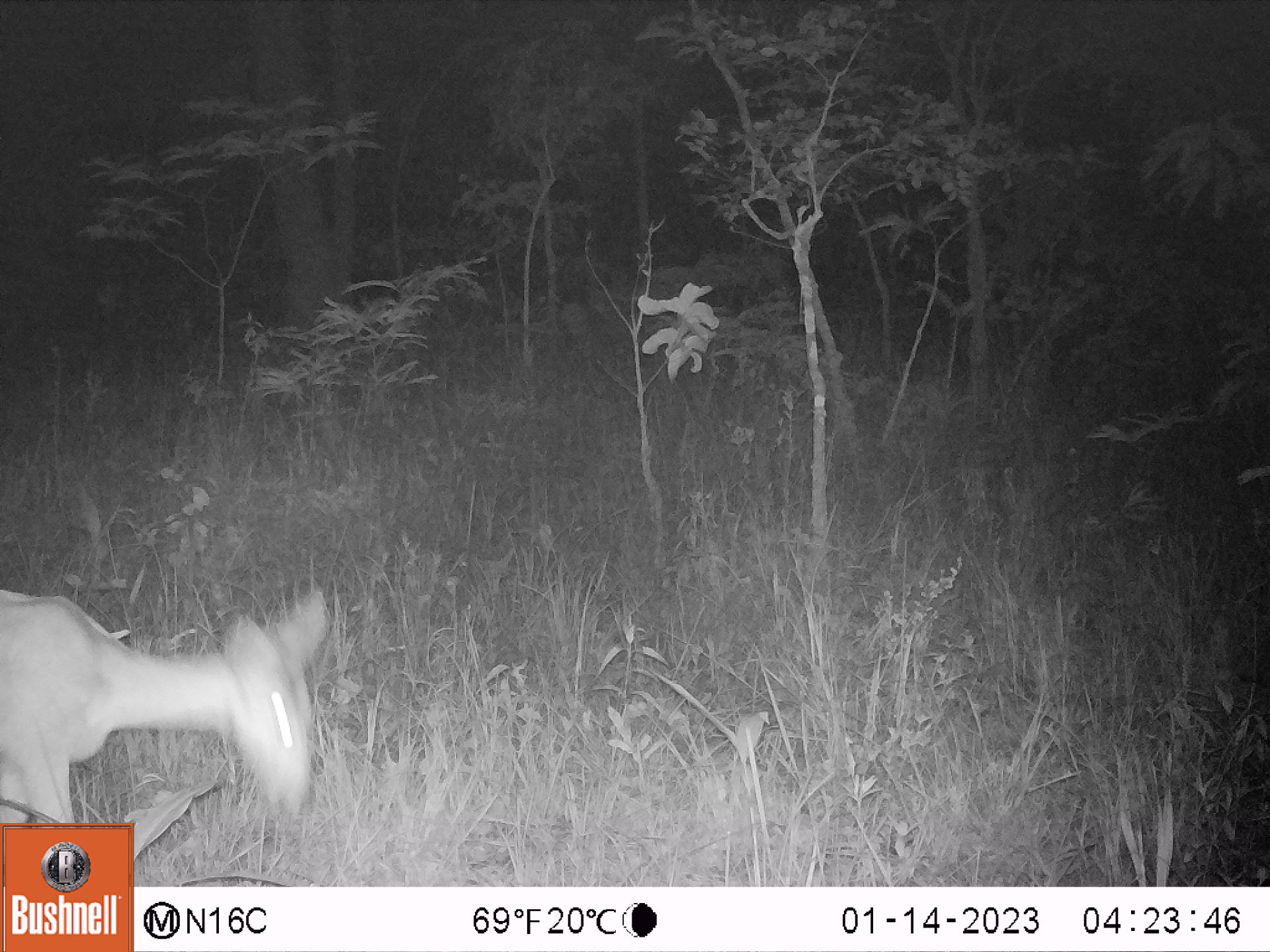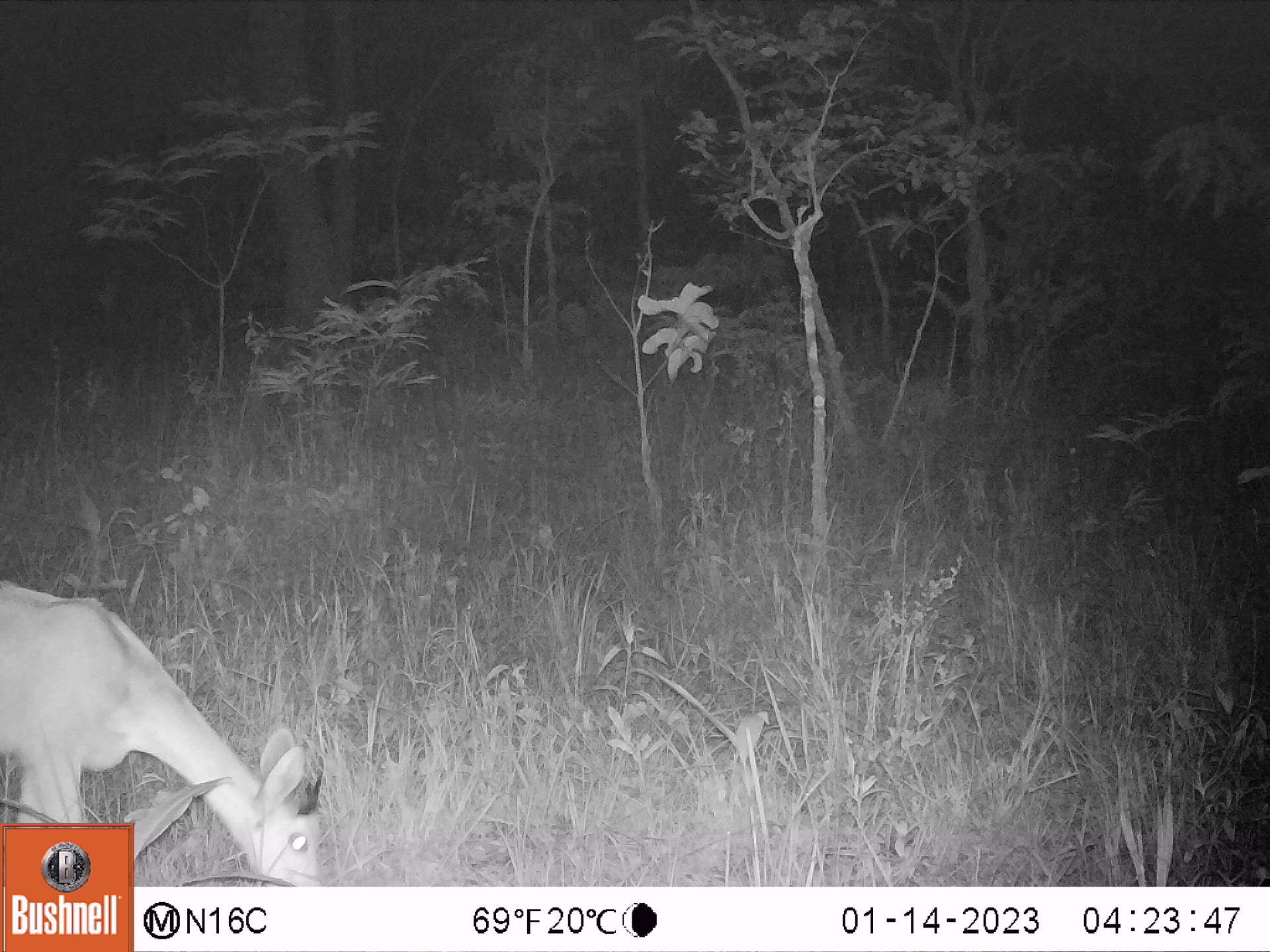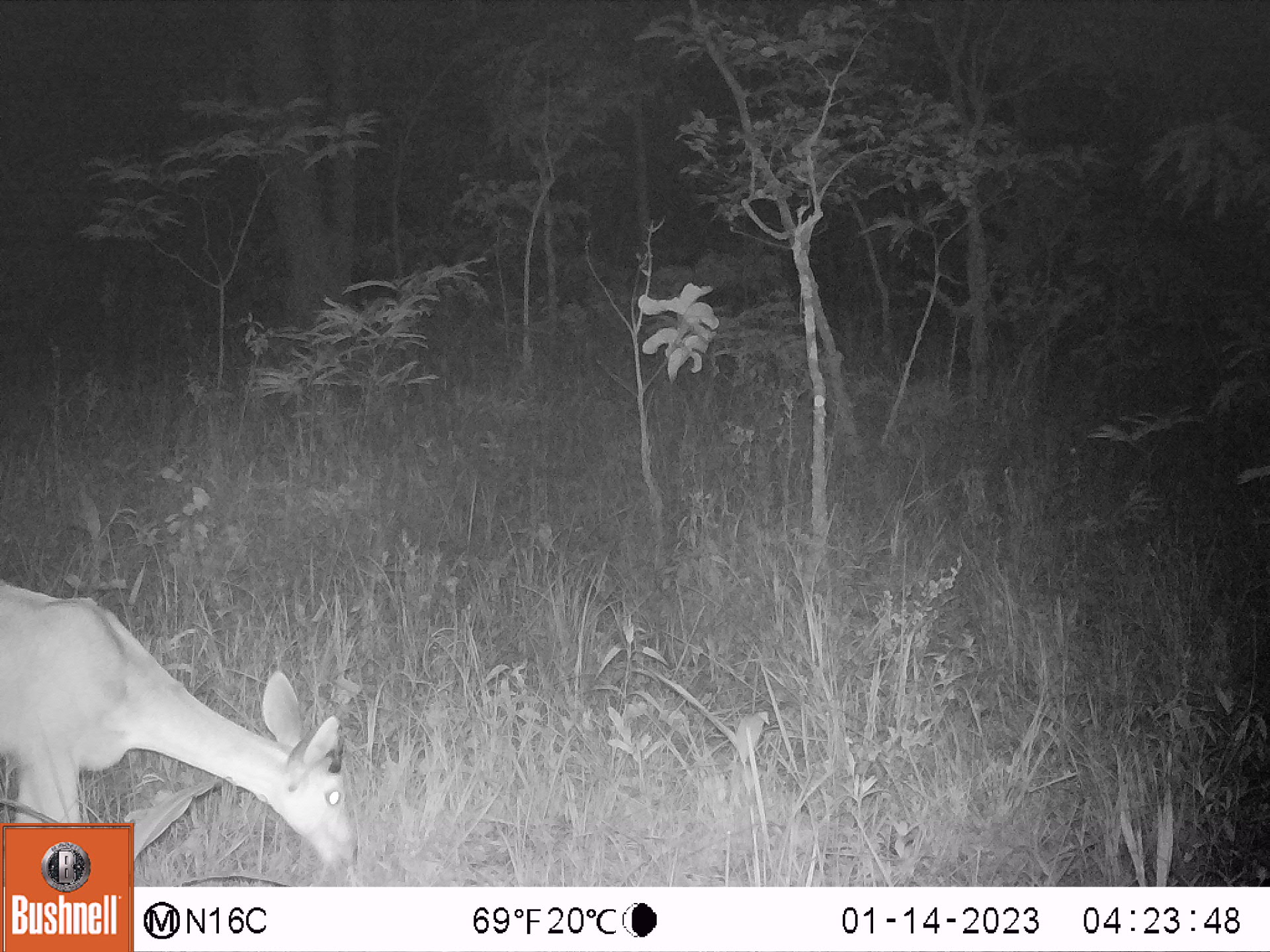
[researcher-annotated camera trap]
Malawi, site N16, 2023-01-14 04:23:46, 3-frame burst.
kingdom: Animalia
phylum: Chordata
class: Mammalia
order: Artiodactyla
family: Bovidae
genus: Redunca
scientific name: Redunca arundinum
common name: southern reedbuck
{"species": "southern reedbuck (Redunca arundinum)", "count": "1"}